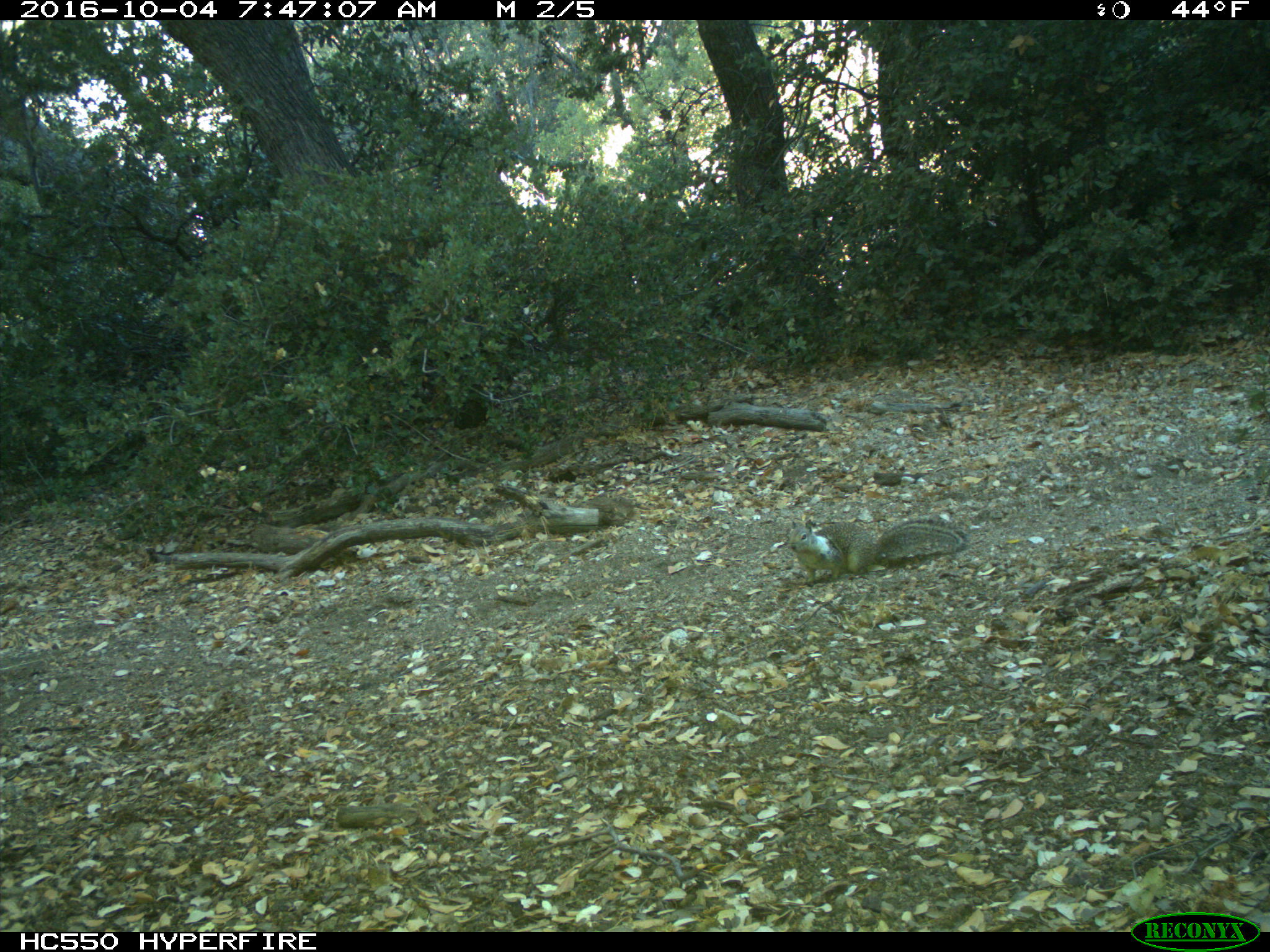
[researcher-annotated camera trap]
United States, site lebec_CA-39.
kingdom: Animalia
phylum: Chordata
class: Mammalia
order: Rodentia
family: Sciuridae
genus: Otospermophilus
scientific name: Otospermophilus beecheyi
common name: california ground squirrel